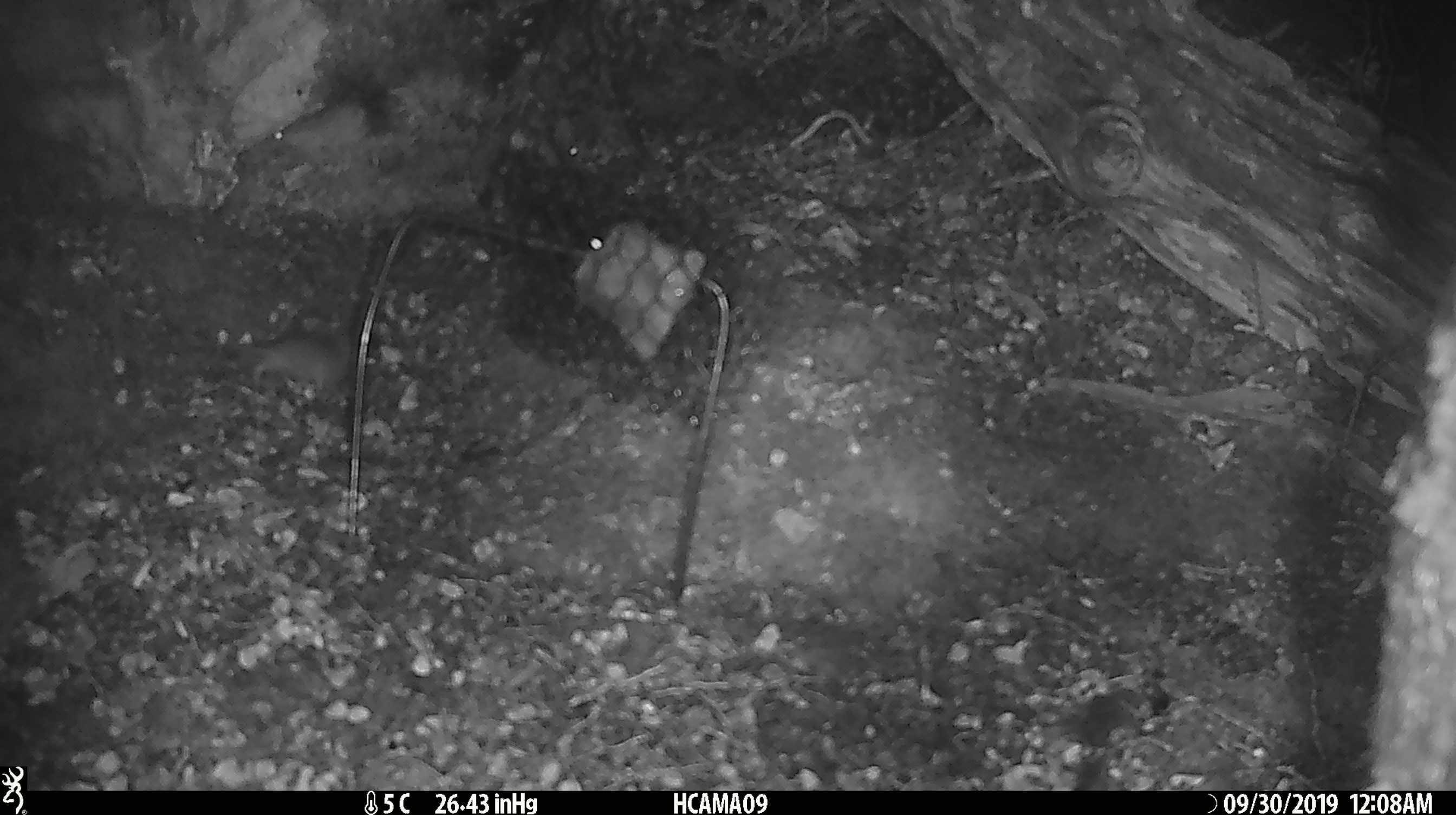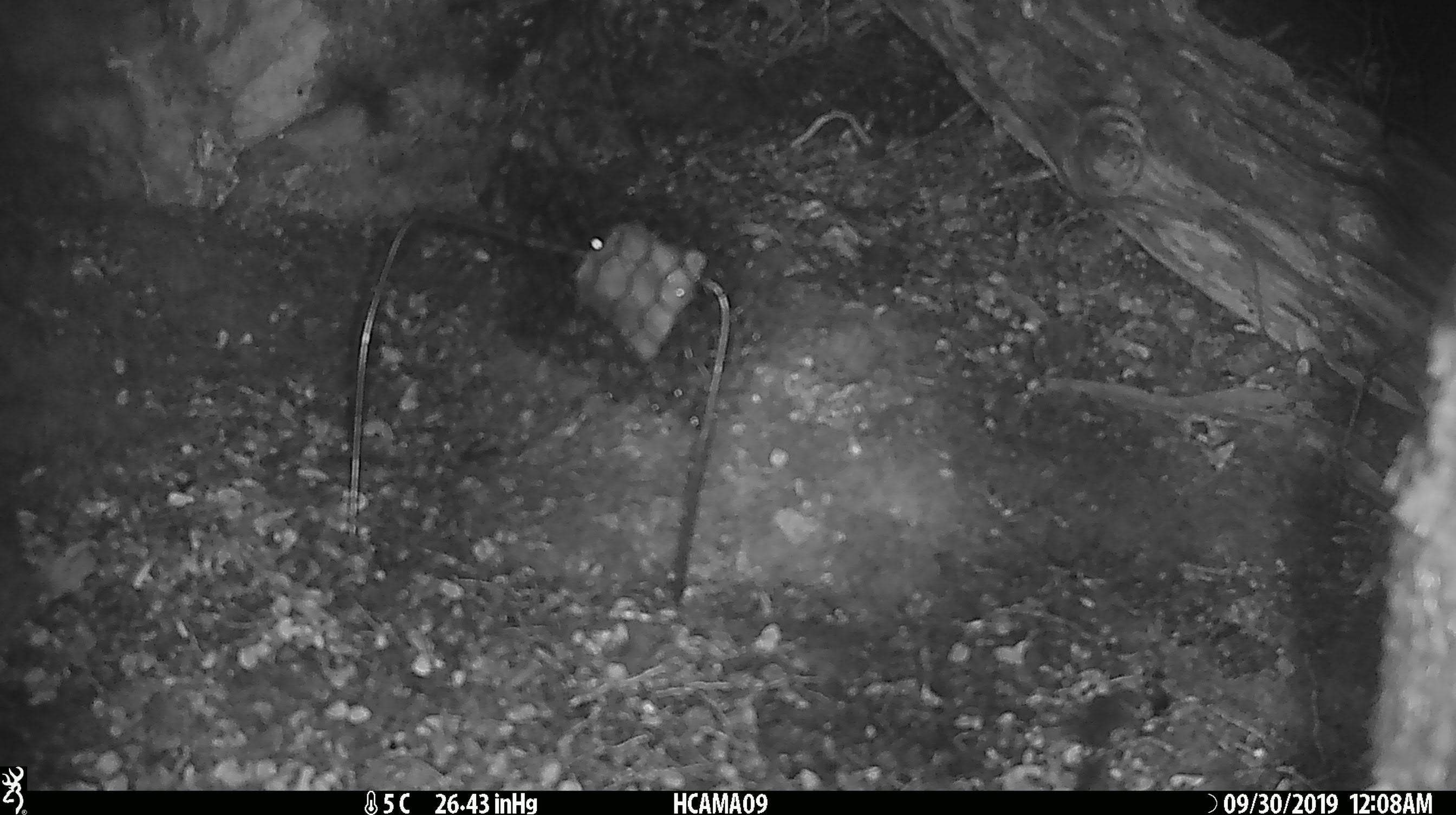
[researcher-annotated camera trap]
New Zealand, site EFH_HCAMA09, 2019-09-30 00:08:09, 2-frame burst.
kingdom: Animalia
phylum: Chordata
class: Mammalia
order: Rodentia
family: Muridae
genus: Mus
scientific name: Mus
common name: mouse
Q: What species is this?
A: Mouse (Mus).